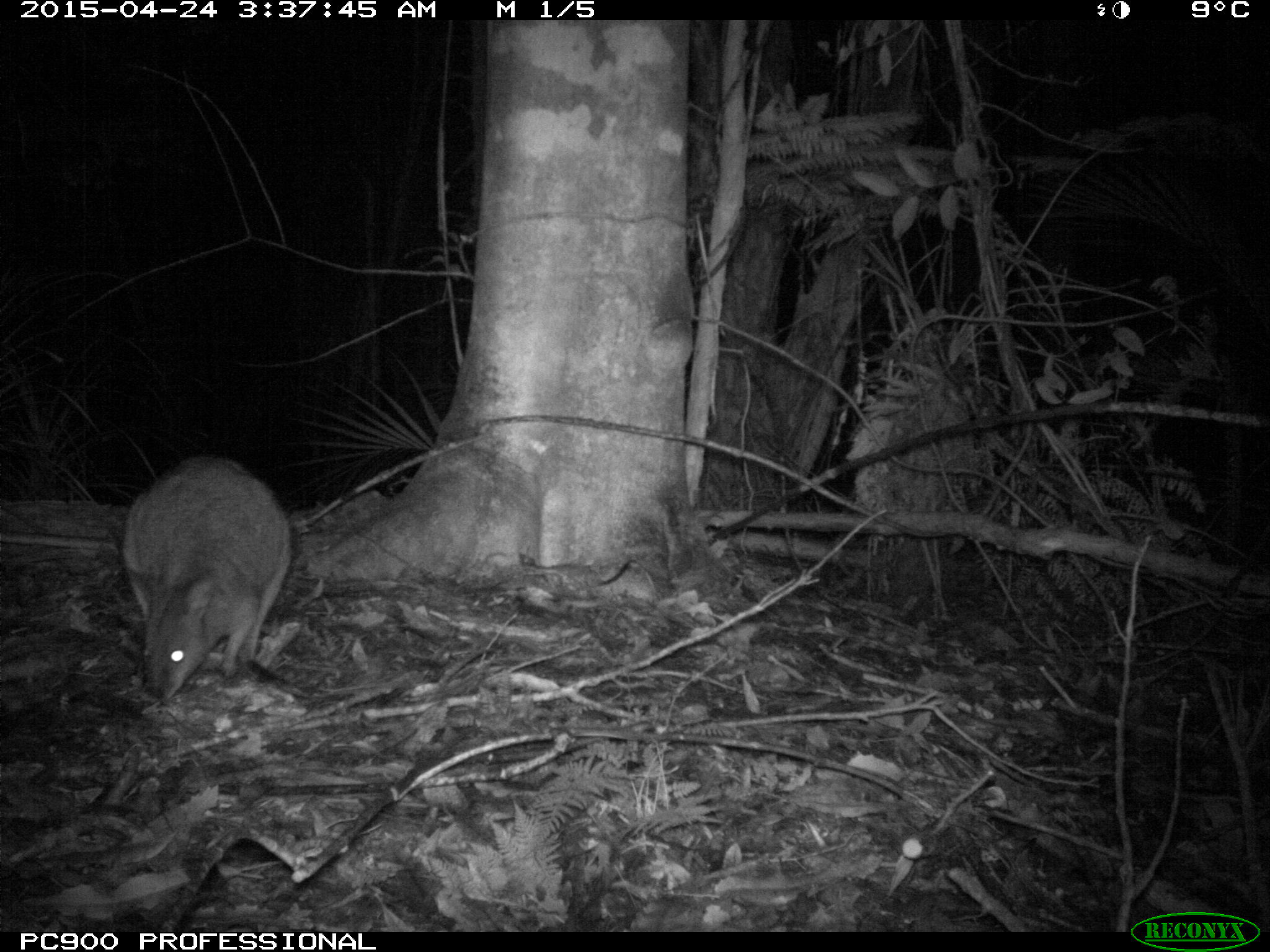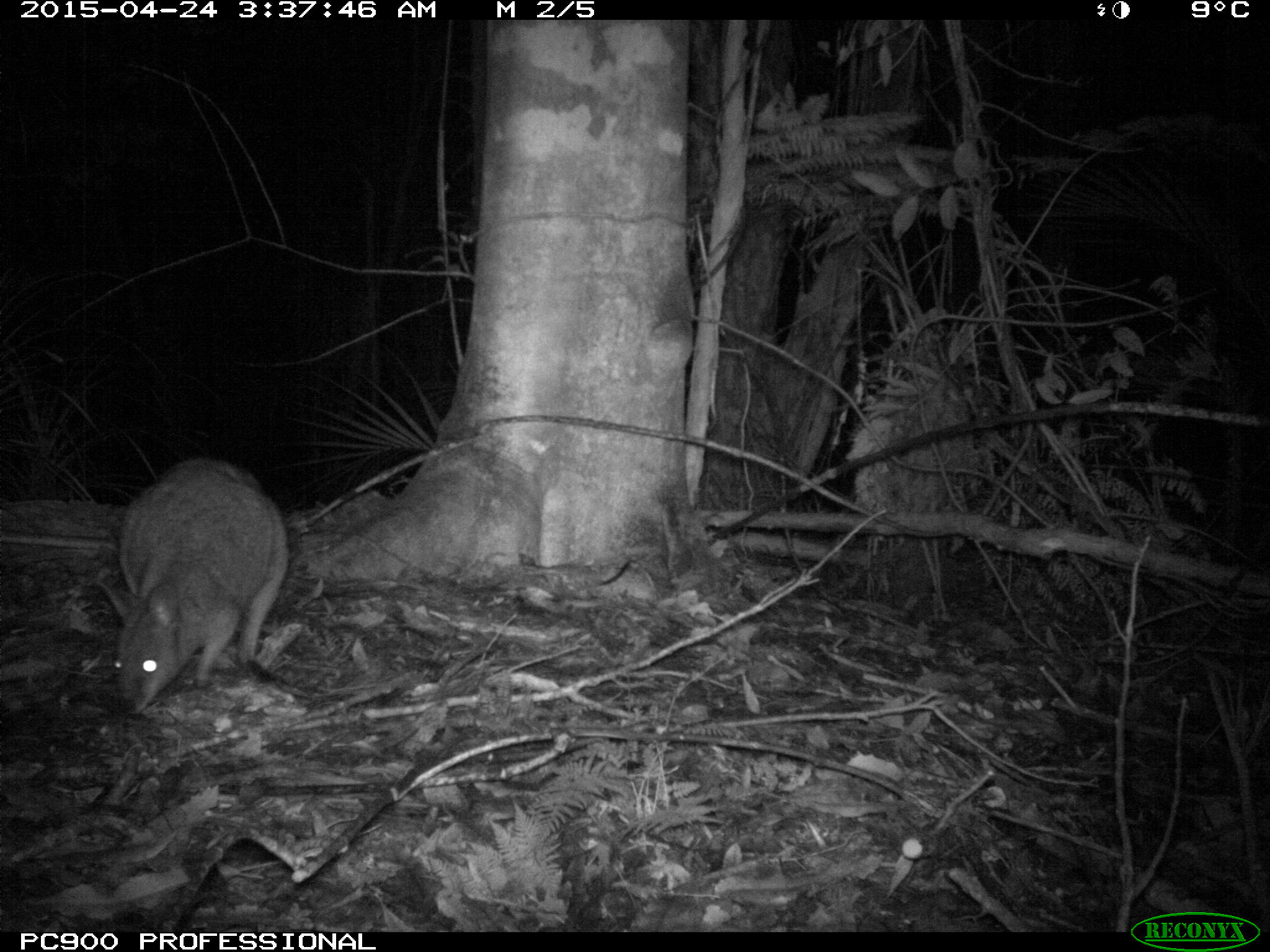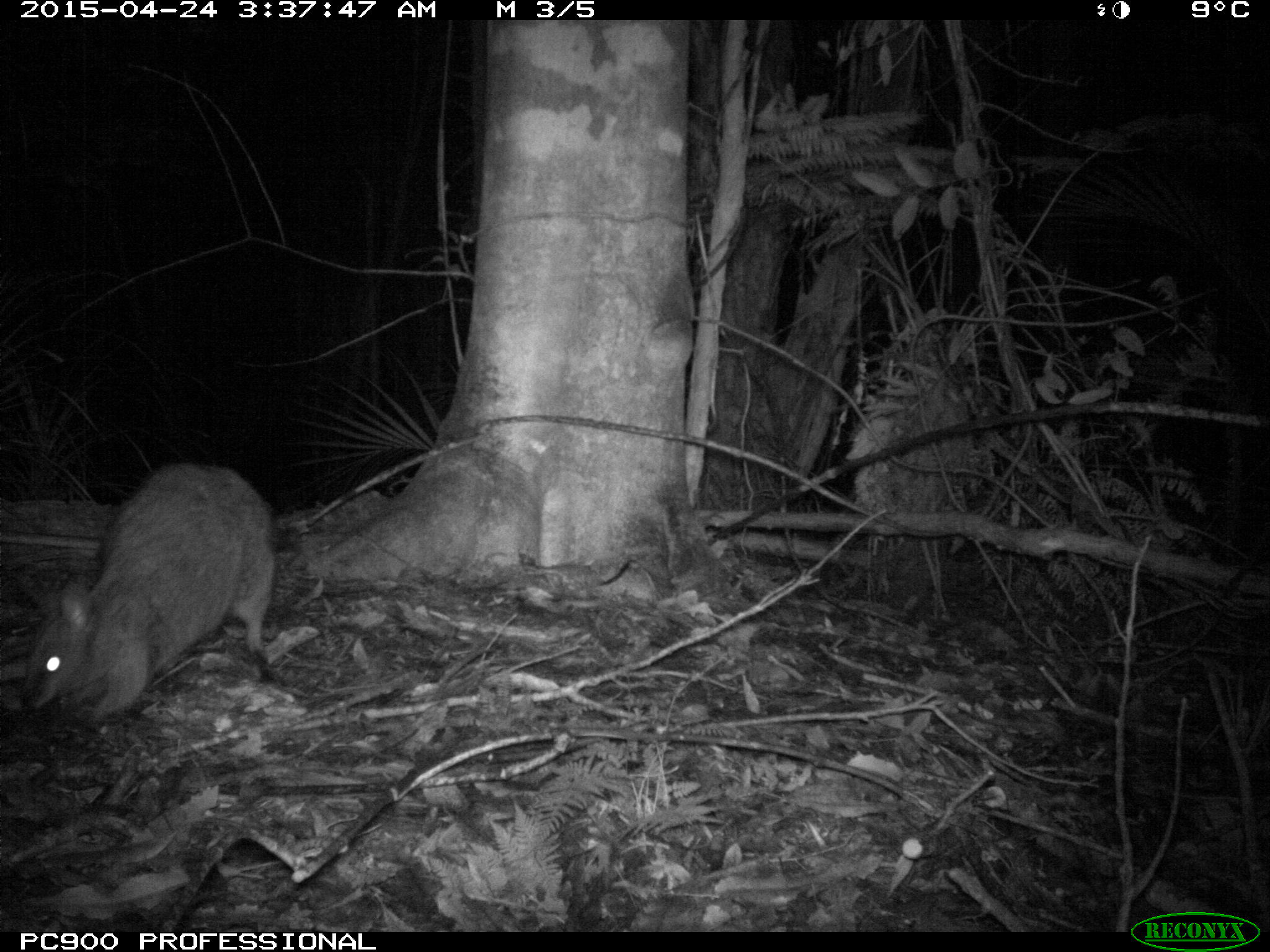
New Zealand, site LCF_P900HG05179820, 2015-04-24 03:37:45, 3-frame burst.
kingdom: Animalia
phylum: Chordata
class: Mammalia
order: Diprotodontia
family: Macropodidae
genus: Notamacropus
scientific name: Notamacropus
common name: wallaby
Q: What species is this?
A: Wallaby (Notamacropus).